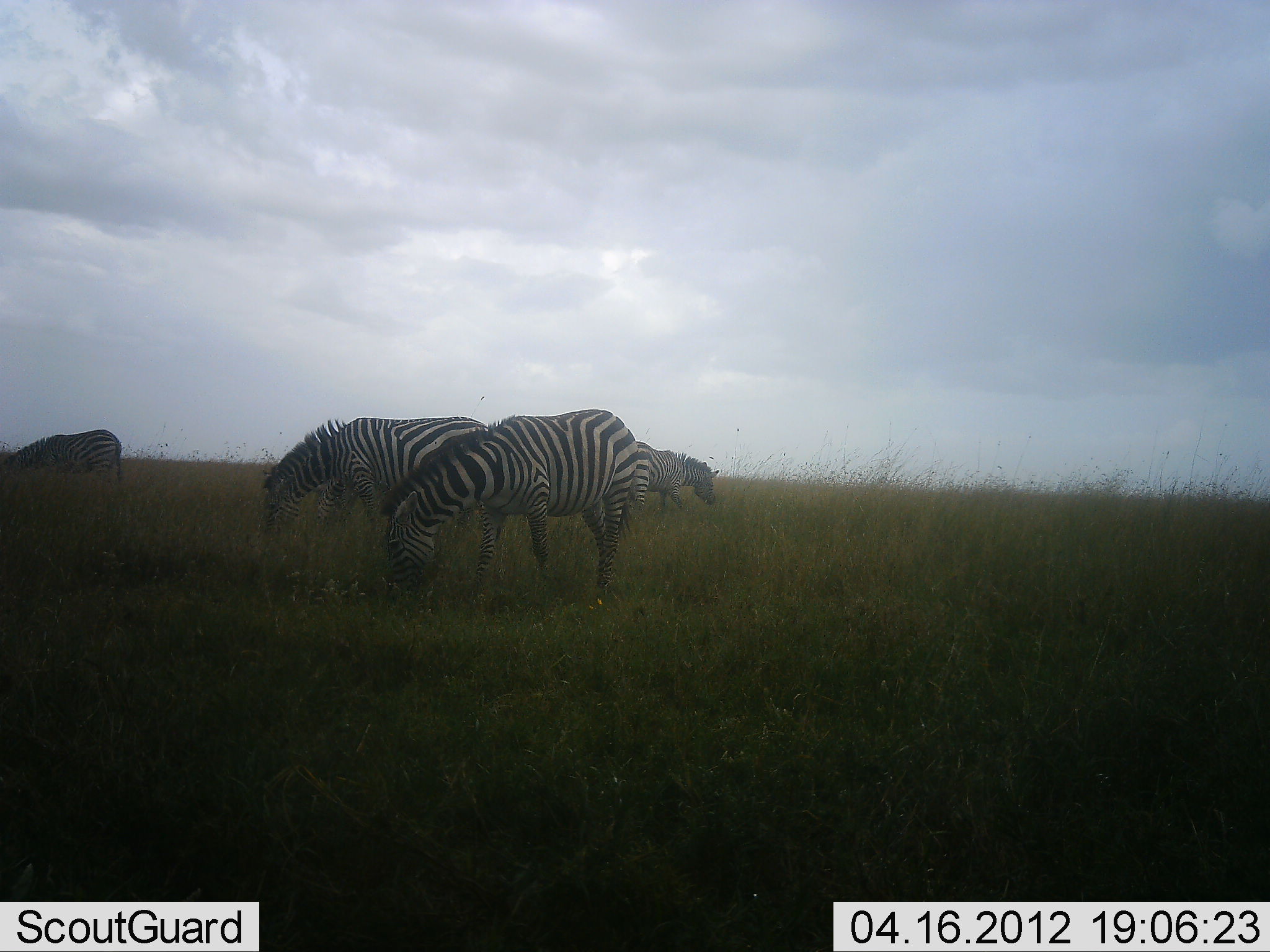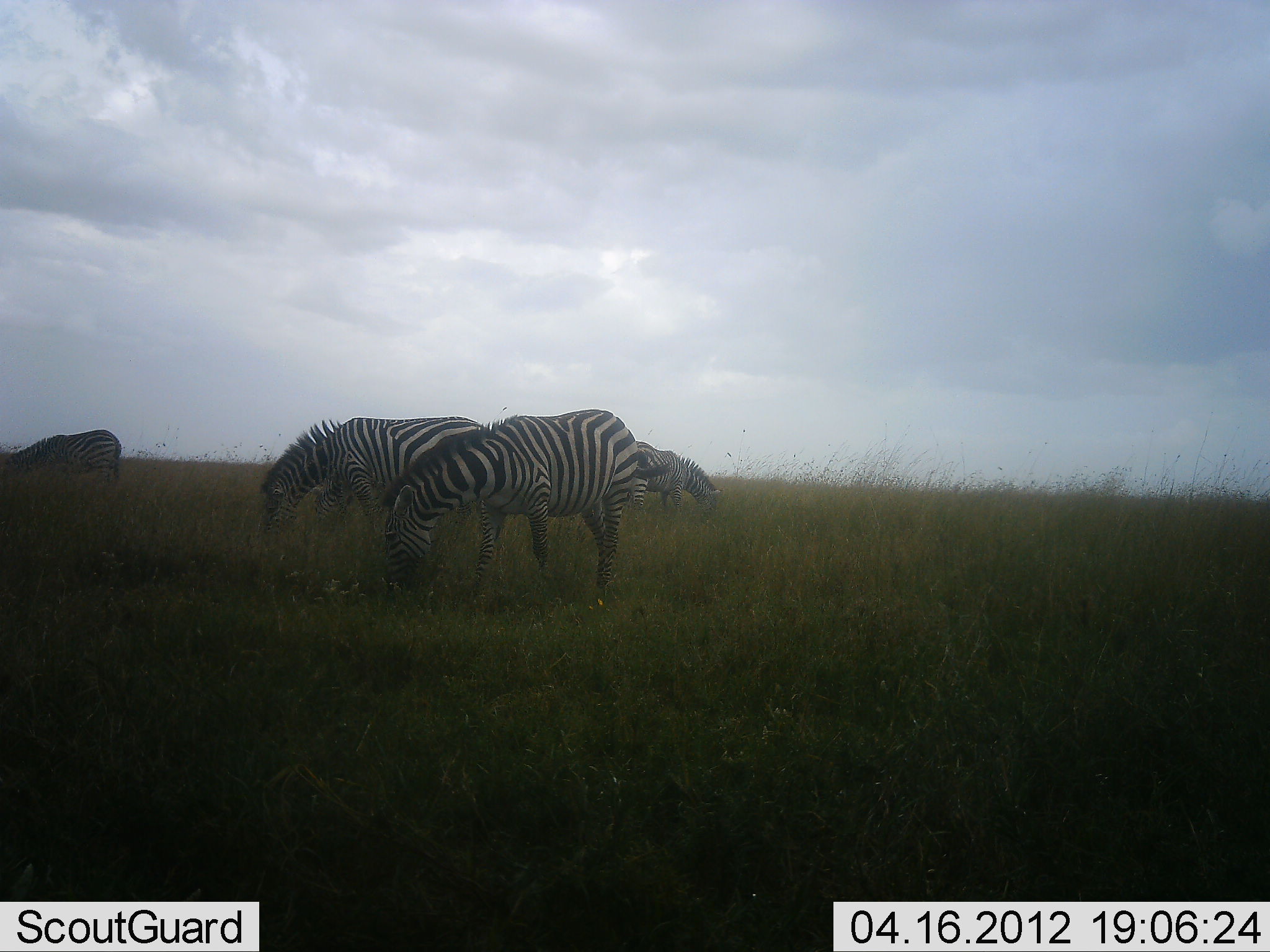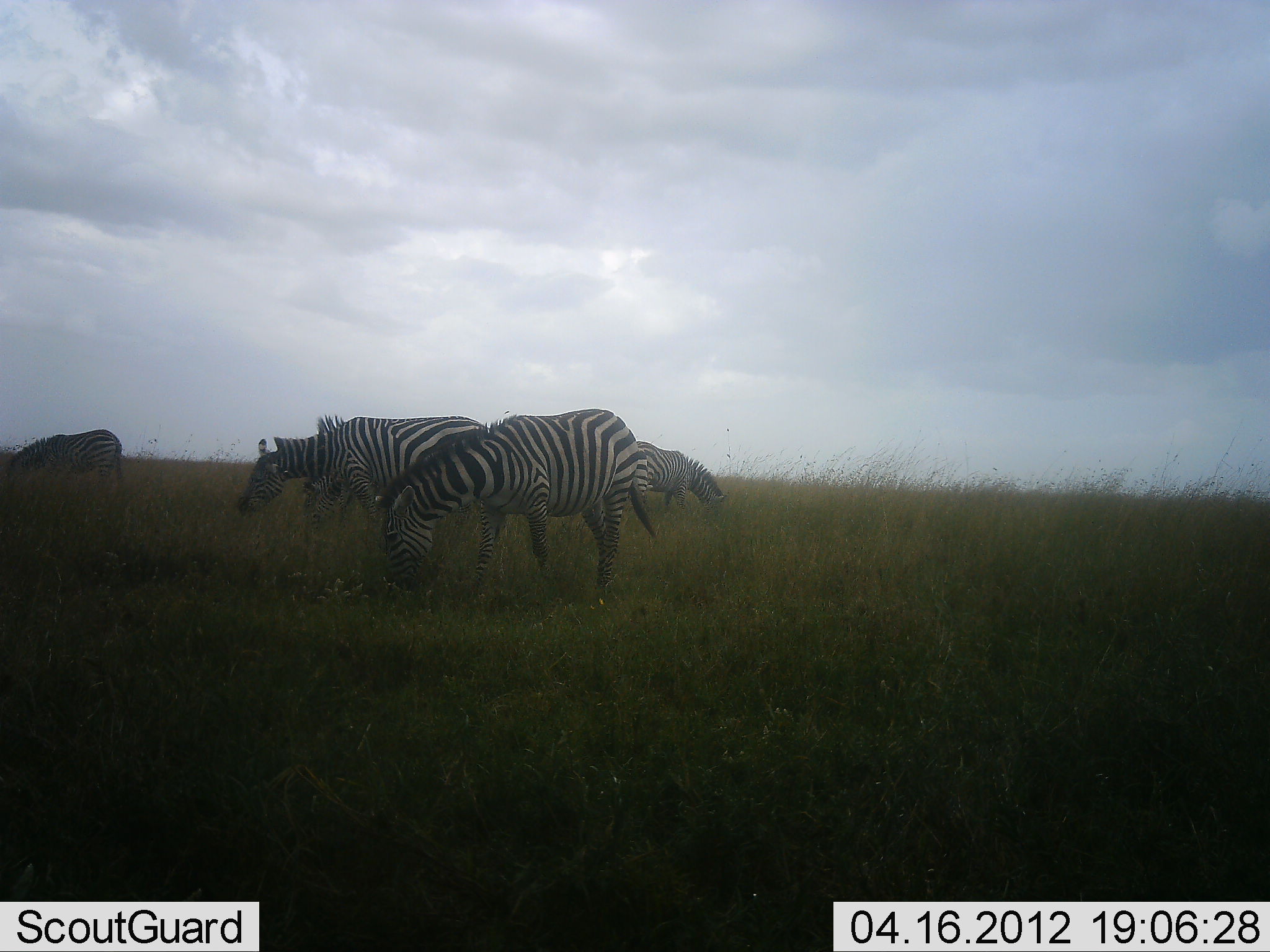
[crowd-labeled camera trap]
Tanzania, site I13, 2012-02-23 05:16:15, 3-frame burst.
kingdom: Animalia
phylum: Chordata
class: Mammalia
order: Perissodactyla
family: Equidae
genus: Equus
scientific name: Equus quagga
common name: plains zebra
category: zebra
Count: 4.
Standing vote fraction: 13%.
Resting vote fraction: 0%.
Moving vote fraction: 7%.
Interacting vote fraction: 0%.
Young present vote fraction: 0%.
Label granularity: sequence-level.